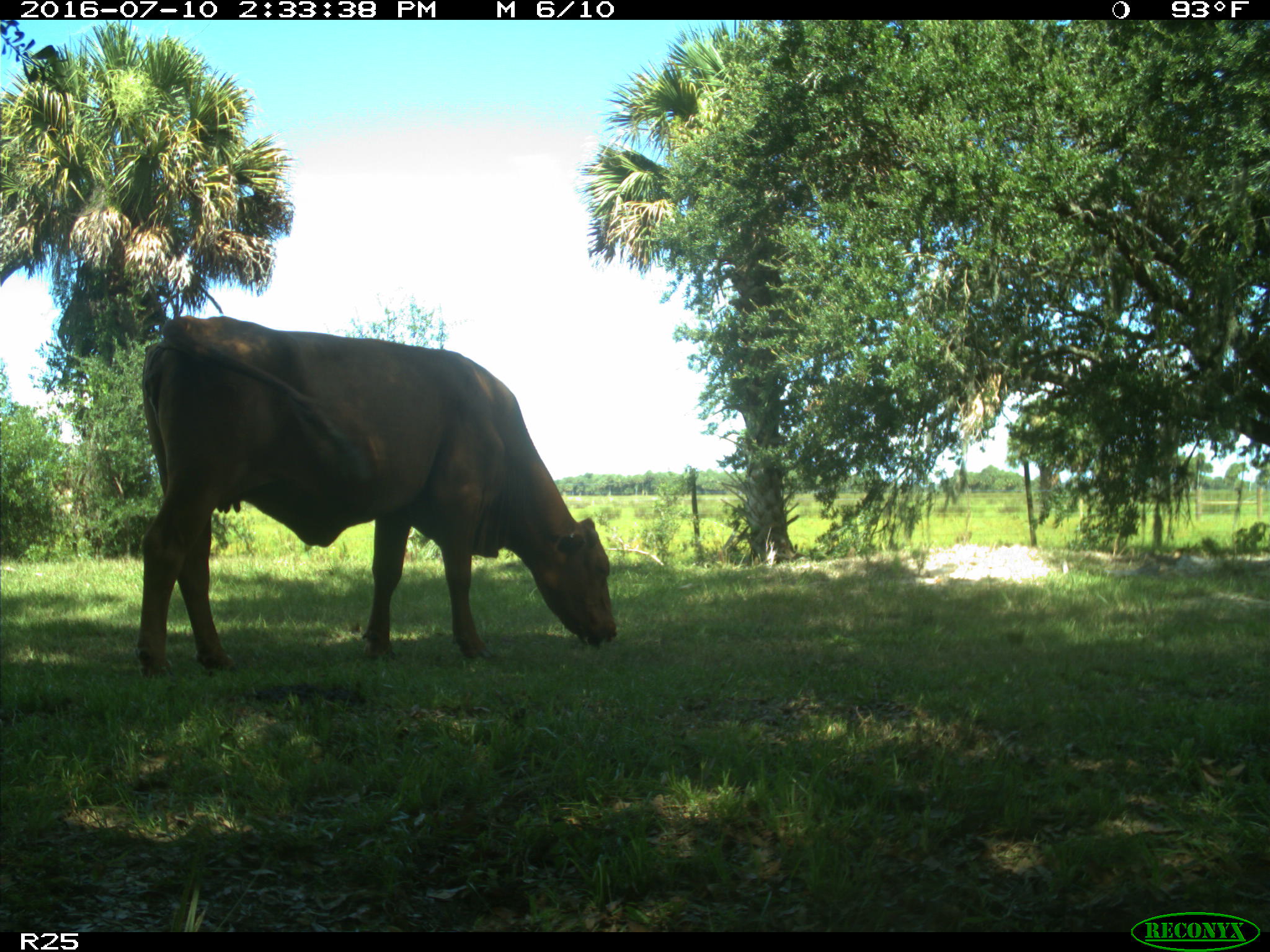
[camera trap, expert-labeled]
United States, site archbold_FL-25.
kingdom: Animalia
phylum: Chordata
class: Mammalia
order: Artiodactyla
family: Bovidae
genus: Bos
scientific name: Bos taurus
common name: domestic cow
Bos taurus (domestic cow).